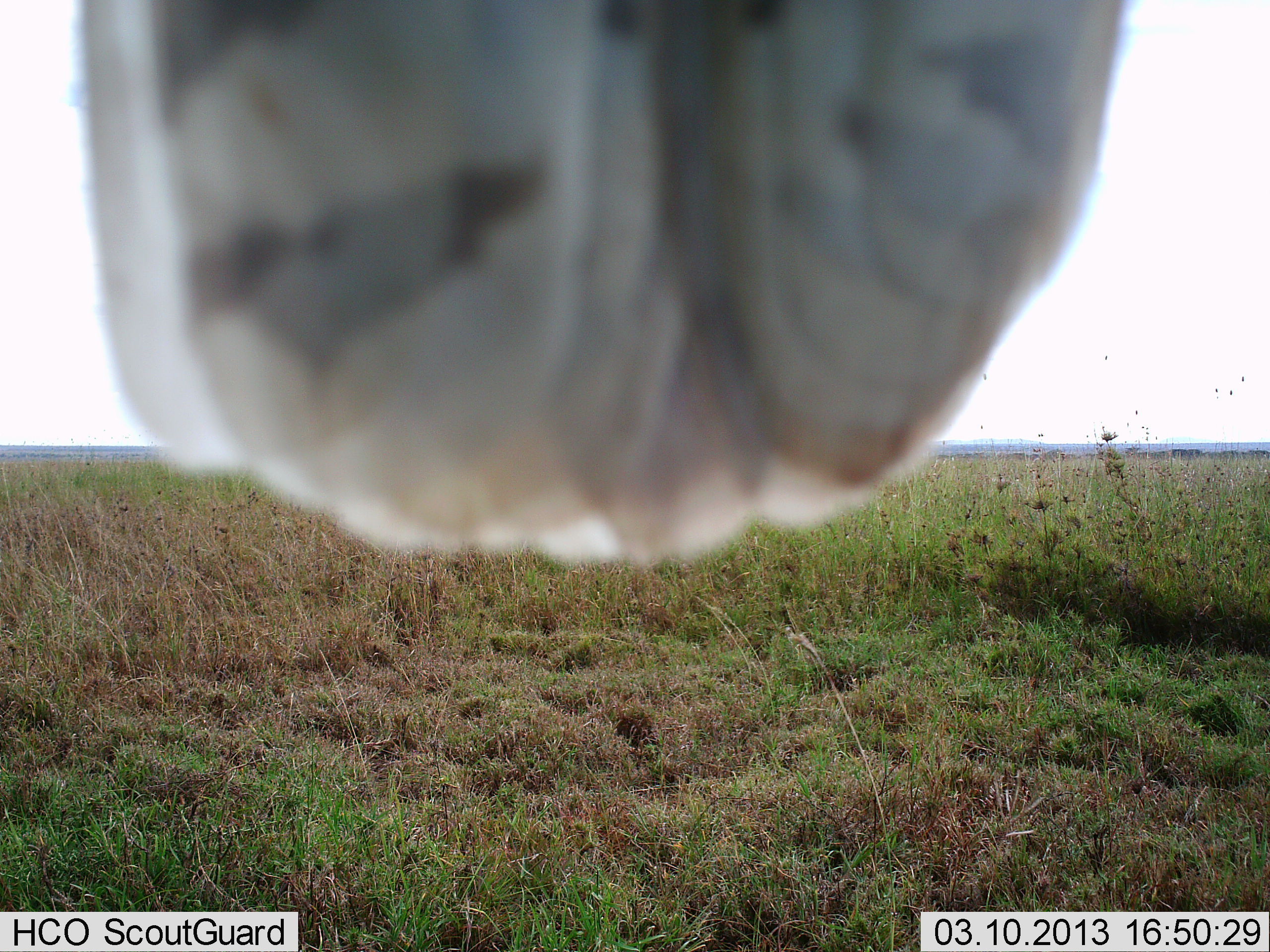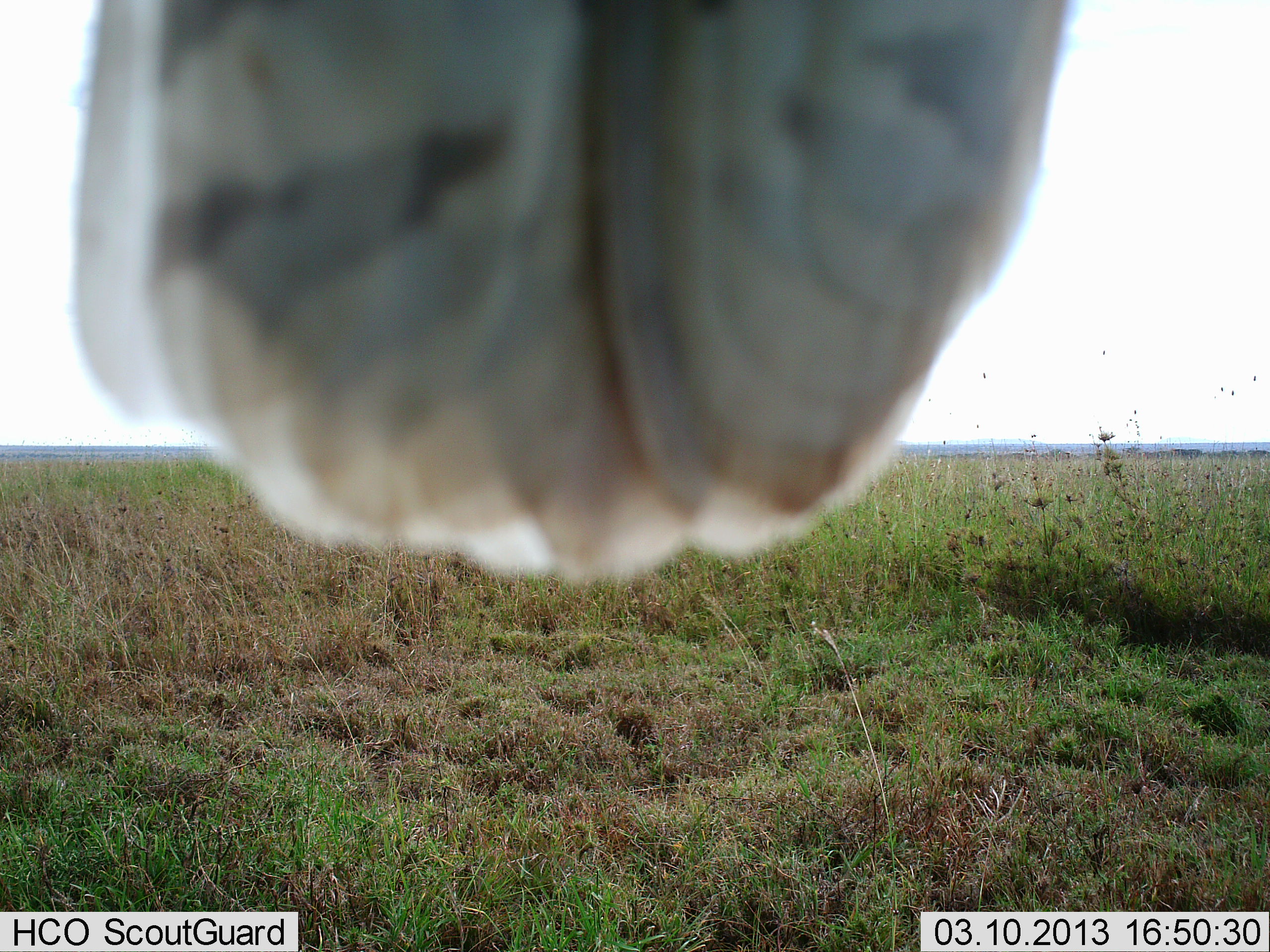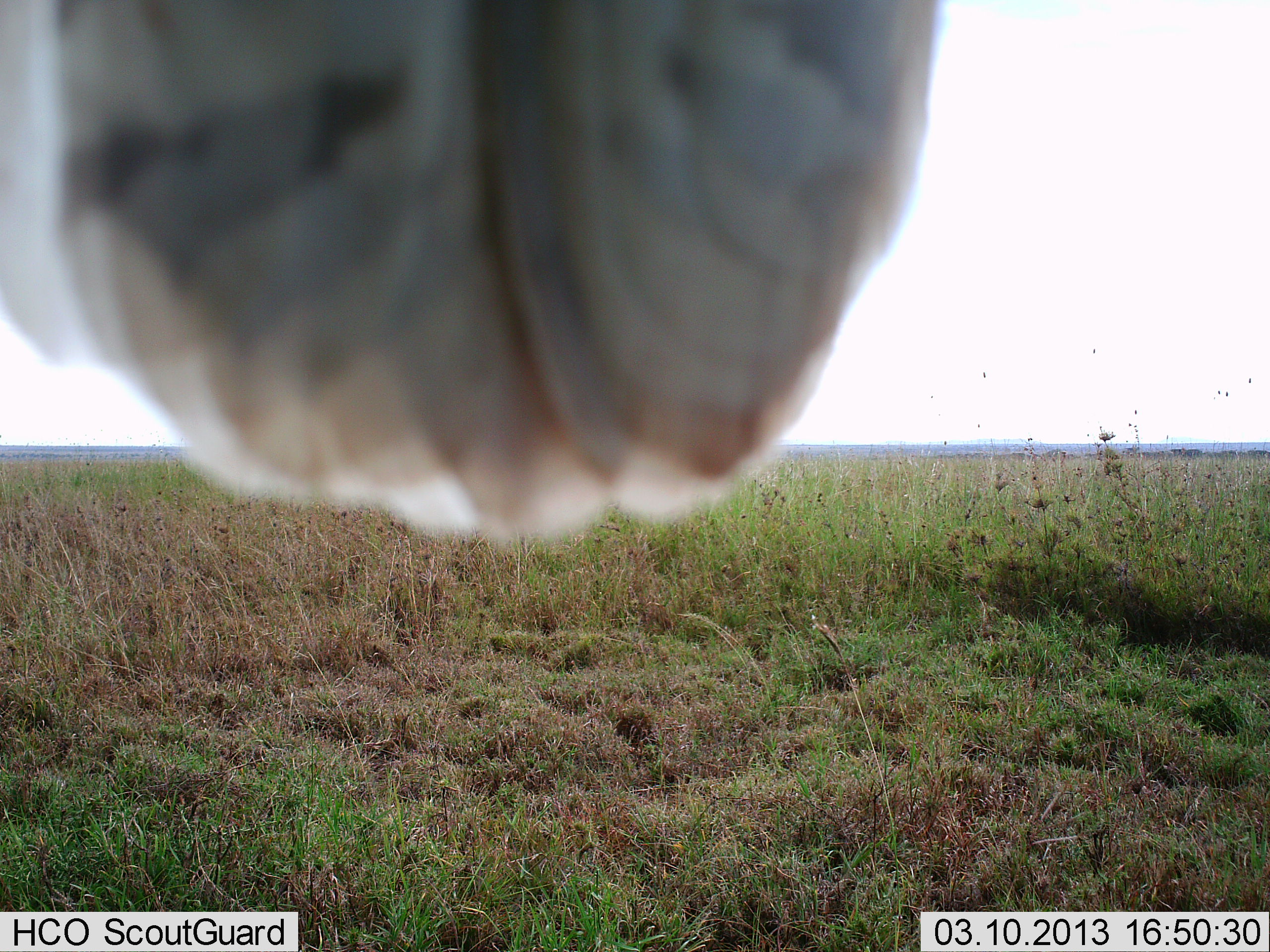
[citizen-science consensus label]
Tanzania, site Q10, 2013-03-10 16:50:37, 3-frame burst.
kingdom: Animalia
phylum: Chordata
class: Aves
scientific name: Aves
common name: bird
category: otherbird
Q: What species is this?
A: Otherbird (bird) (Aves).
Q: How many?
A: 1.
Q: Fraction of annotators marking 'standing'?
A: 55%.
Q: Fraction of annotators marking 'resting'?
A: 45%.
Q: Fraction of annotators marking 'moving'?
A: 0%.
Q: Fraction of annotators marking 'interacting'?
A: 0%.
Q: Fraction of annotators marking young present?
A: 0%.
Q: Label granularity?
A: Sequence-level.